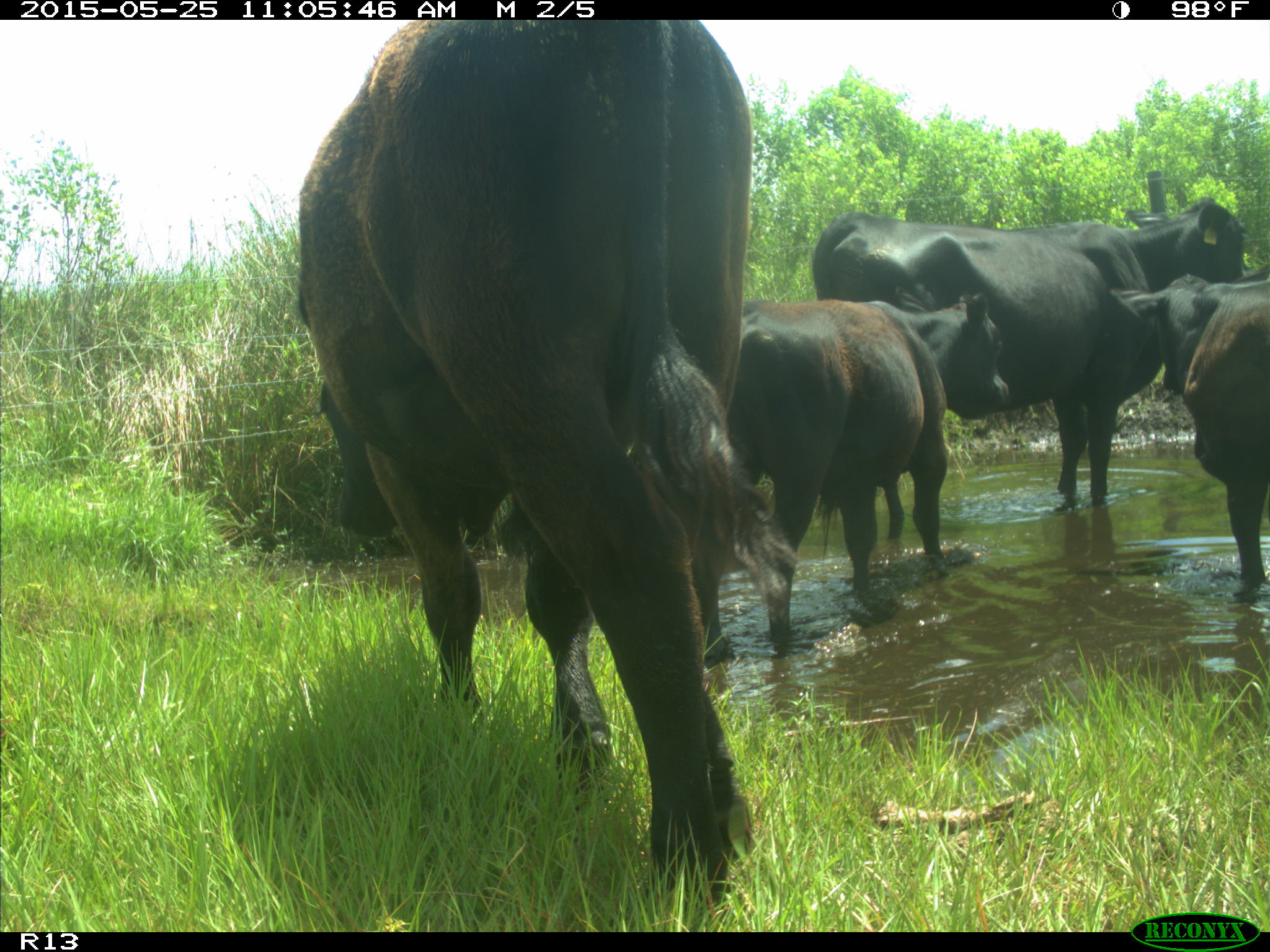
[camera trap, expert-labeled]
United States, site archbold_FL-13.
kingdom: Animalia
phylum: Chordata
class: Mammalia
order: Artiodactyla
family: Bovidae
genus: Bos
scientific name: Bos taurus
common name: domestic cow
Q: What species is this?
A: Bos taurus (domestic cow).